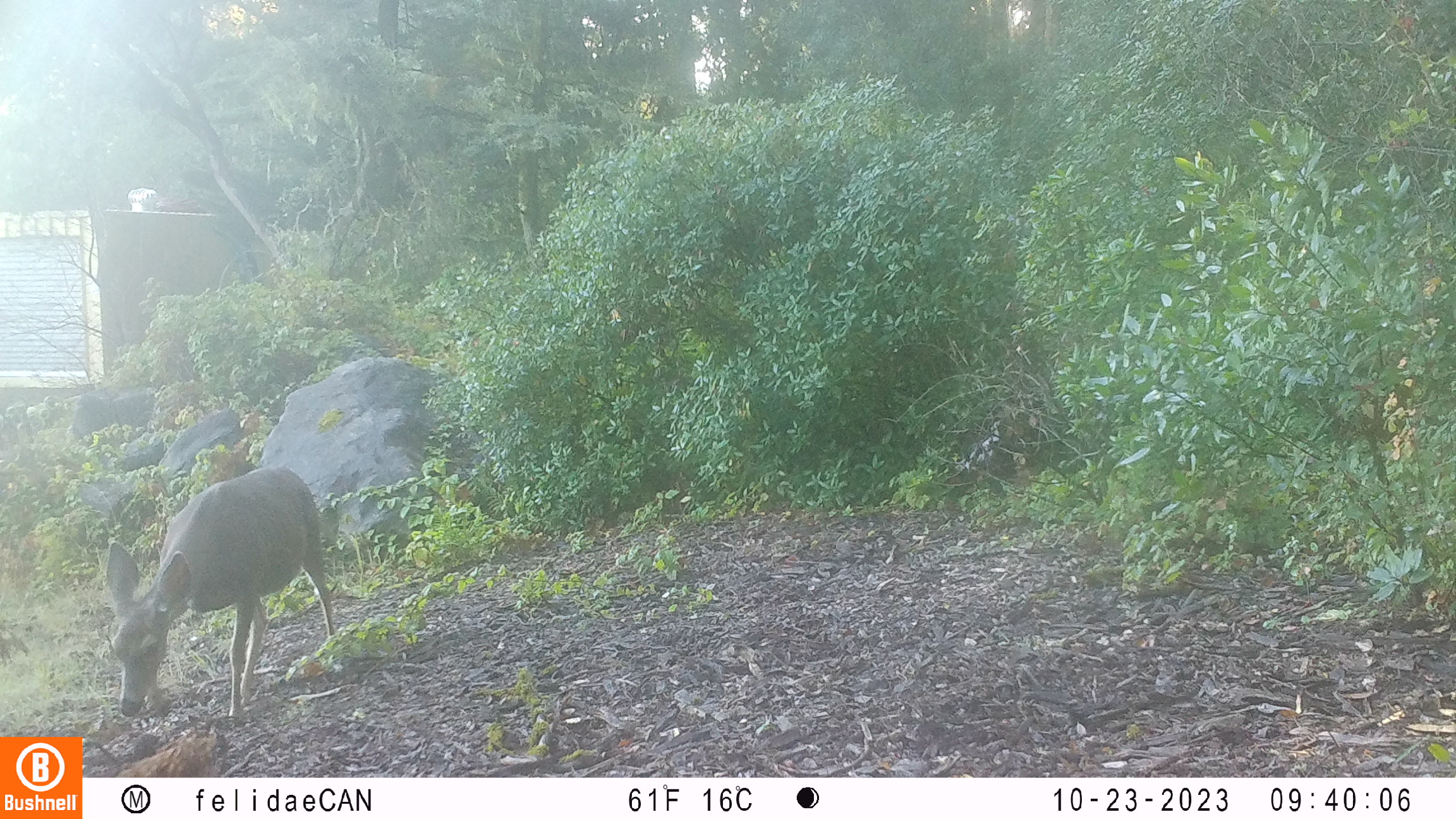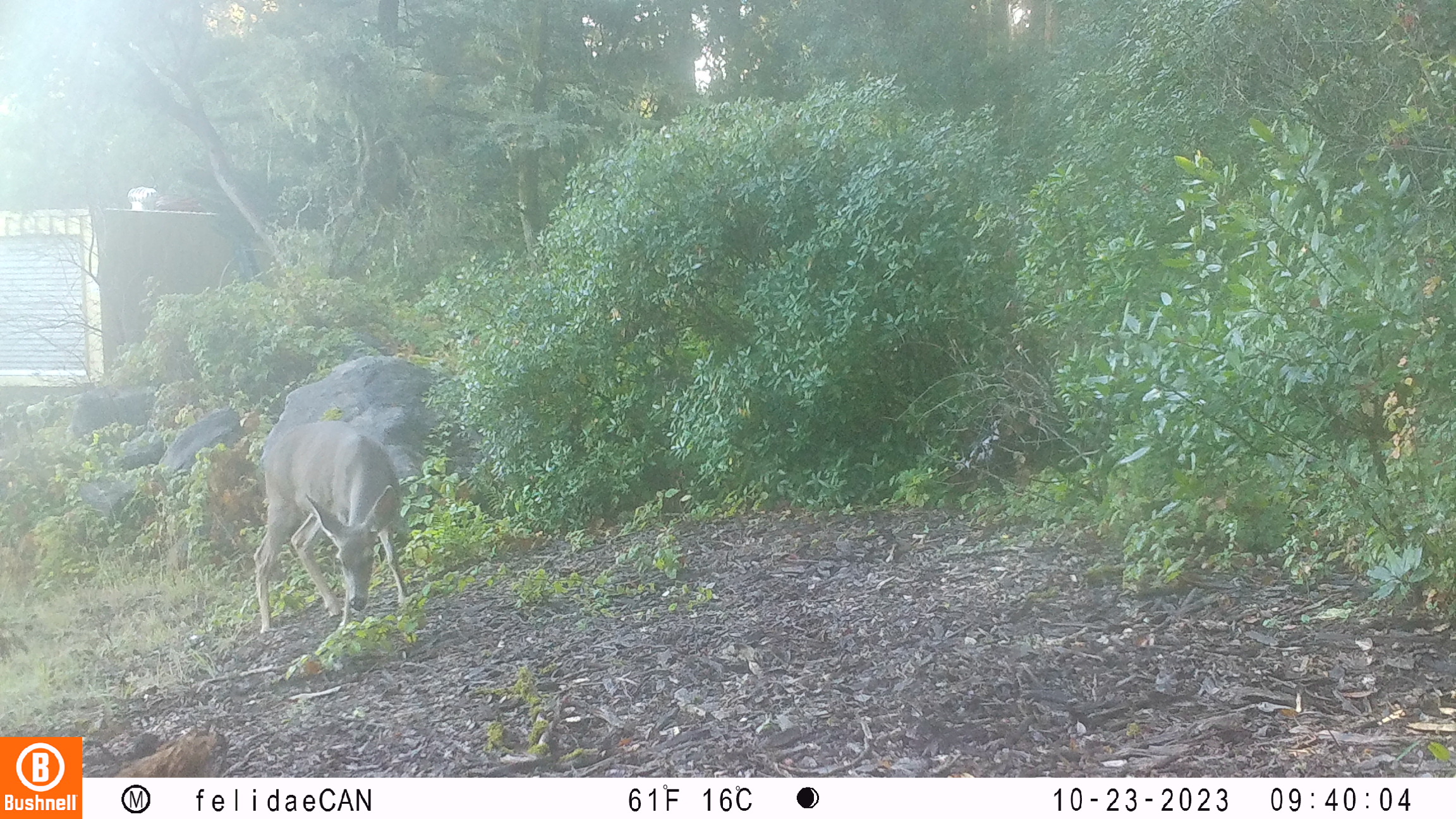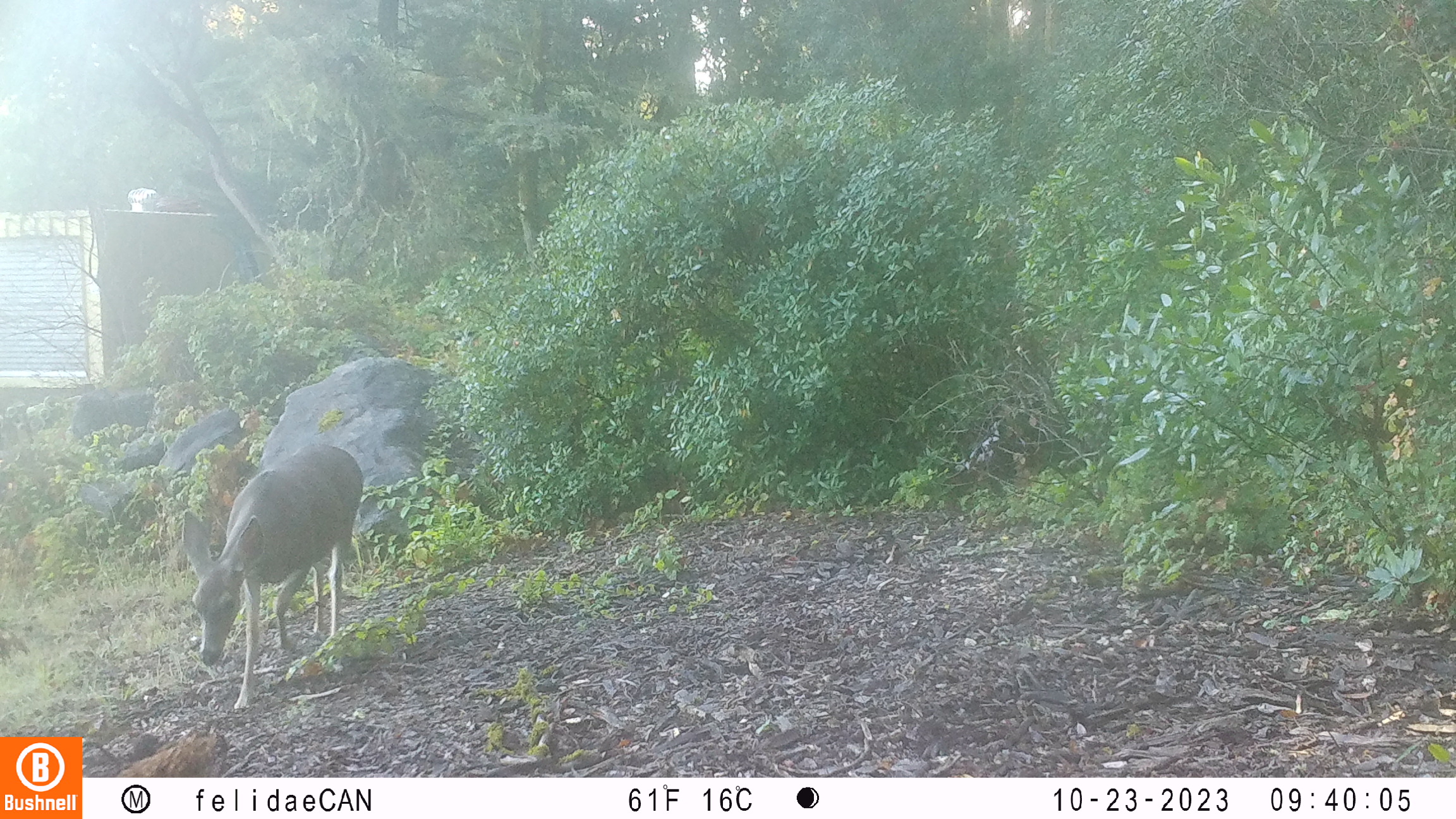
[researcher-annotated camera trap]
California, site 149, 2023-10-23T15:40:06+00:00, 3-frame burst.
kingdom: Animalia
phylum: Chordata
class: Mammalia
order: Artiodactyla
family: Cervidae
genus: Odocoileus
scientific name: Odocoileus hemionus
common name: mule deer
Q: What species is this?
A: Mule deer (Odocoileus hemionus).